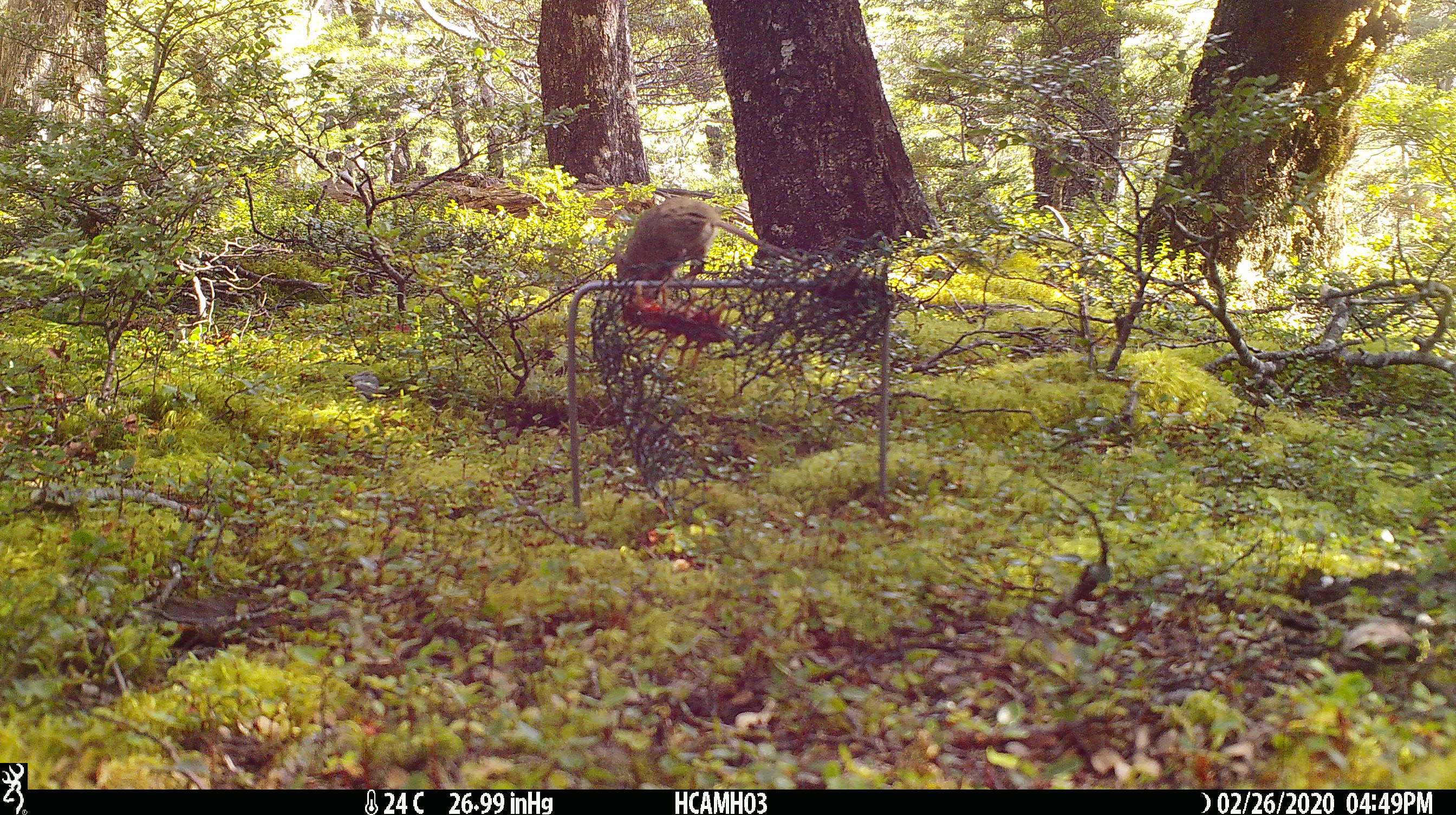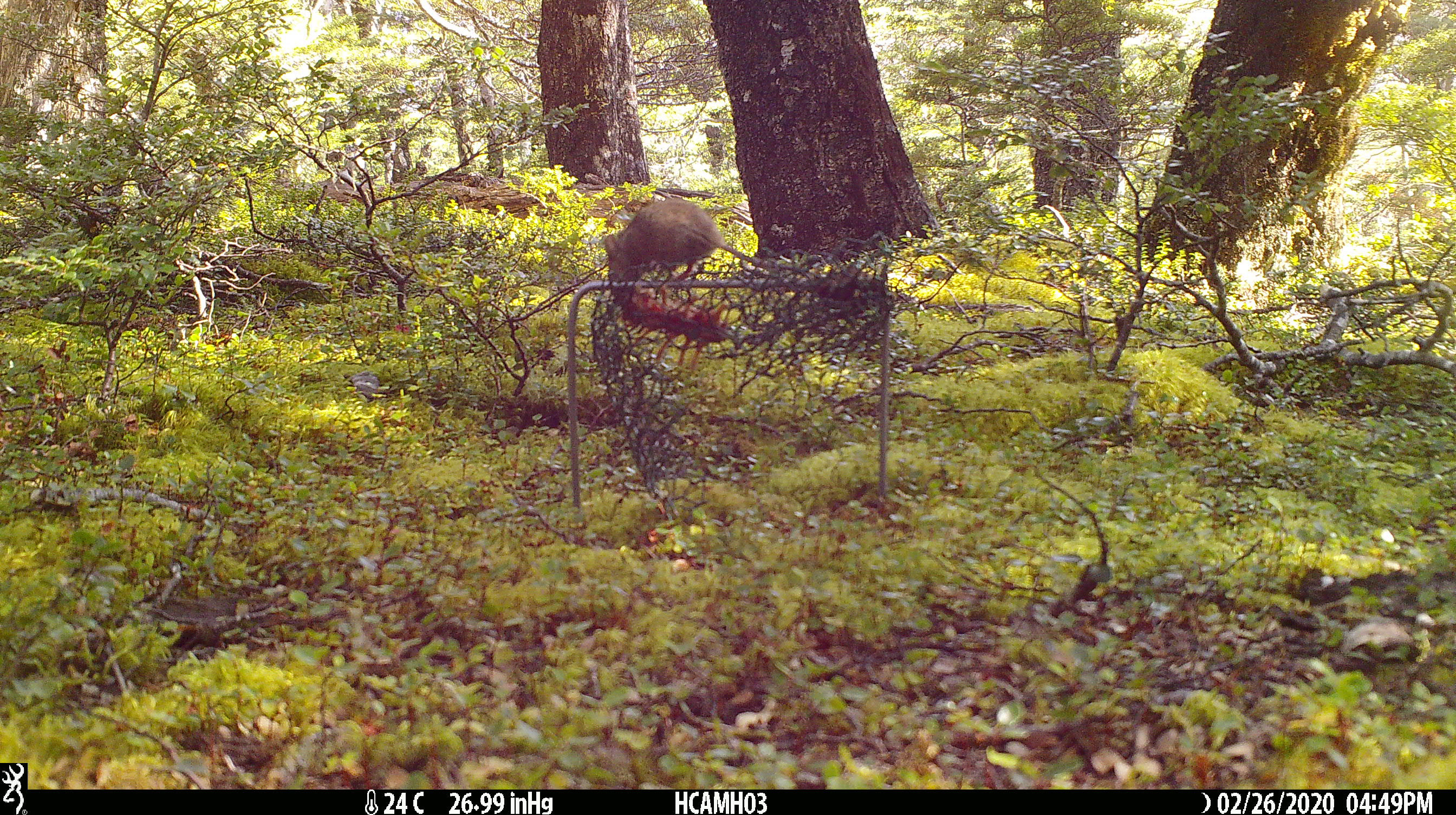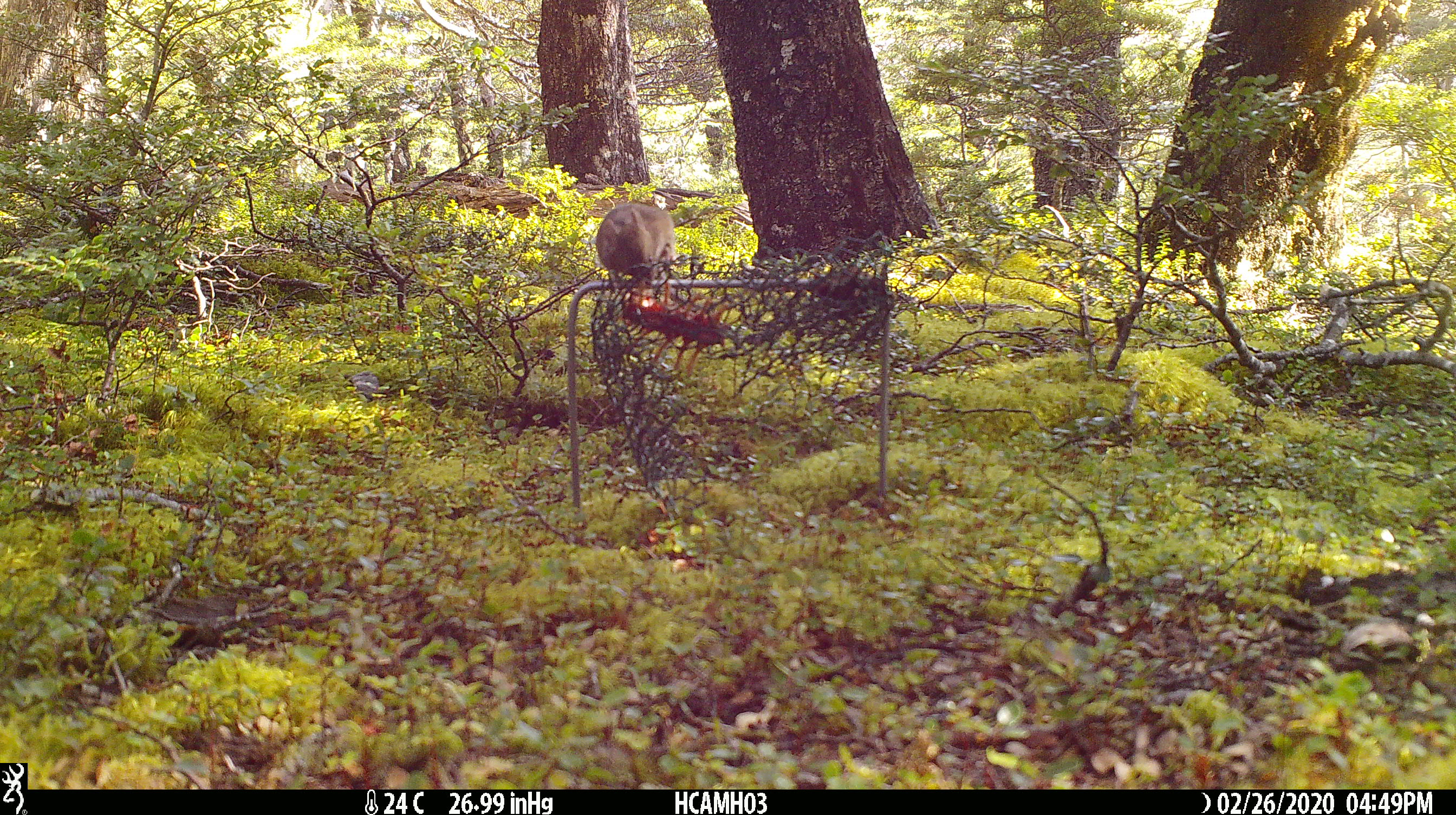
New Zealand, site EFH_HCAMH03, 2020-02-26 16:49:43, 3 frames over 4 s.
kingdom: Animalia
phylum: Chordata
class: Mammalia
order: Rodentia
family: Muridae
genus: Mus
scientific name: Mus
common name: mouse